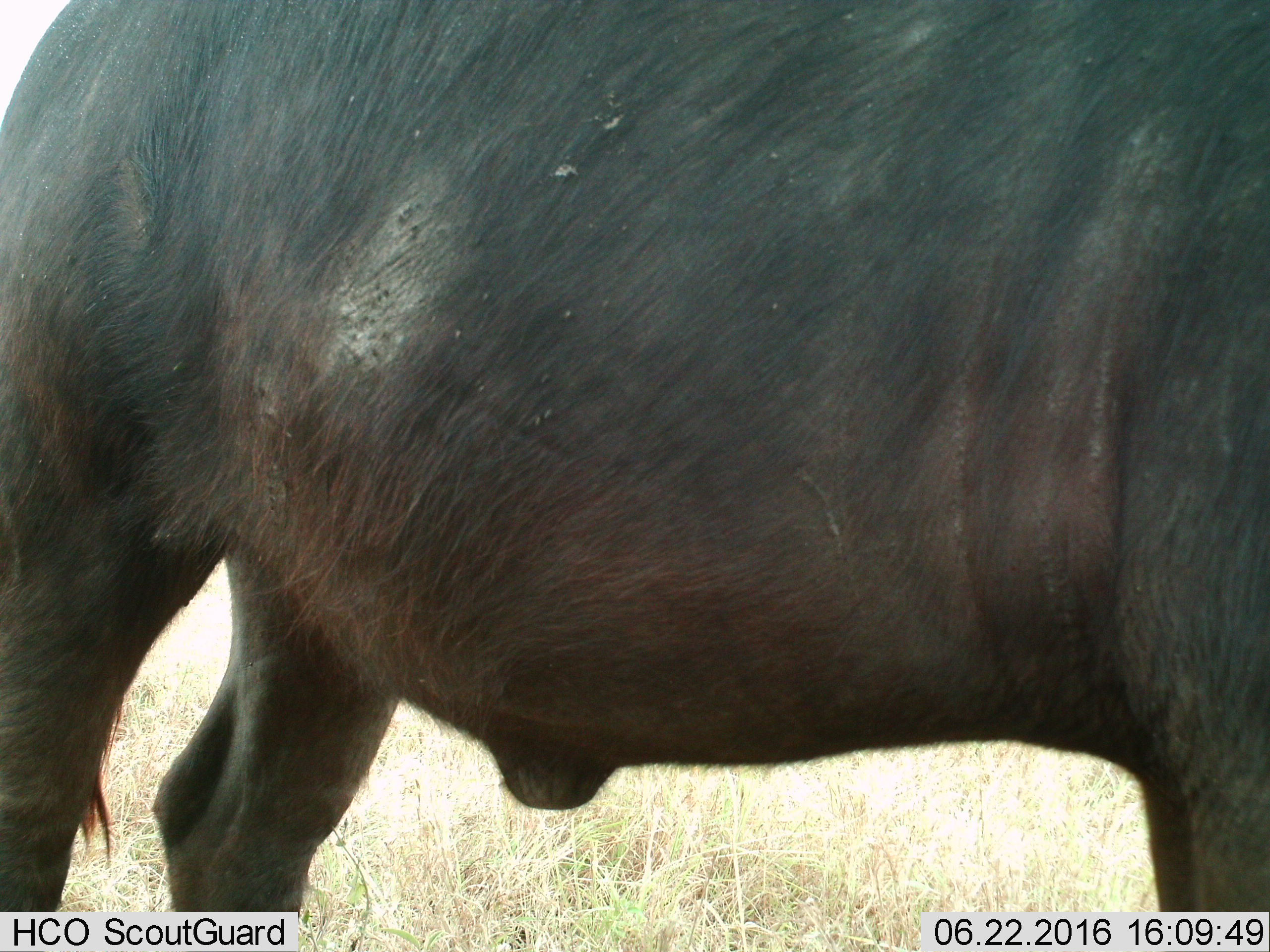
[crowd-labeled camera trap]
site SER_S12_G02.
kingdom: Animalia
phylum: Chordata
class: Mammalia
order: Artiodactyla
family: Bovidae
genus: Syncerus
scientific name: Syncerus caffer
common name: african buffalo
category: buffalo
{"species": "buffalo (african buffalo) (Syncerus caffer)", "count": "1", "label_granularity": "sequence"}